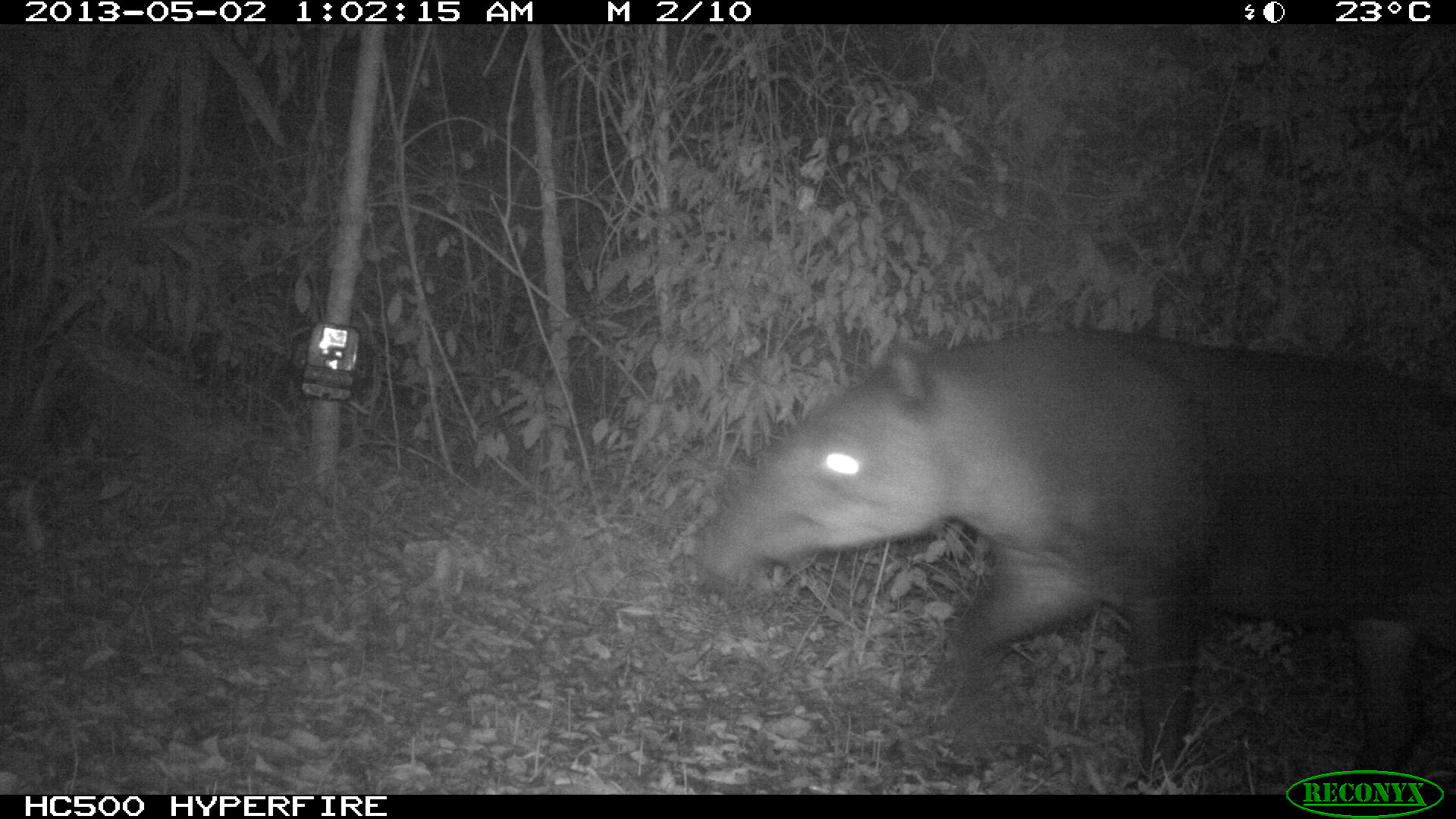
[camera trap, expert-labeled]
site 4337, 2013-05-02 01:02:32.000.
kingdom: Animalia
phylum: Chordata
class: Mammalia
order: Perissodactyla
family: Tapiridae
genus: Tapirus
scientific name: Tapirus bairdii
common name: baird's tapir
Tapirus bairdii (baird's tapir), count 1.